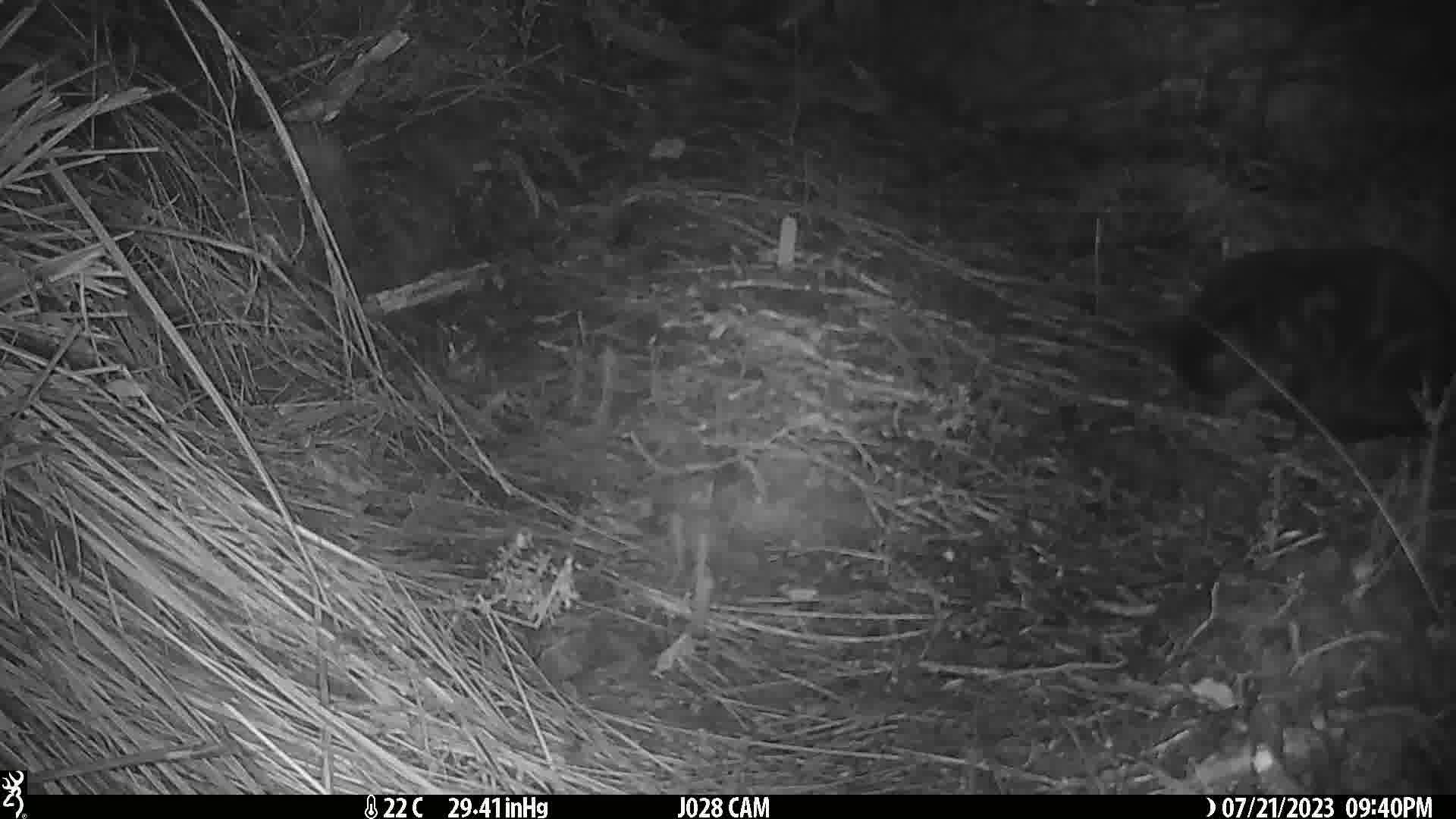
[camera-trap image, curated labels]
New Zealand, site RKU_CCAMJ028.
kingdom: Animalia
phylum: Chordata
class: Mammalia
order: Carnivora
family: Felidae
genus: Felis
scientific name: Felis catus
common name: domestic cat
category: cat